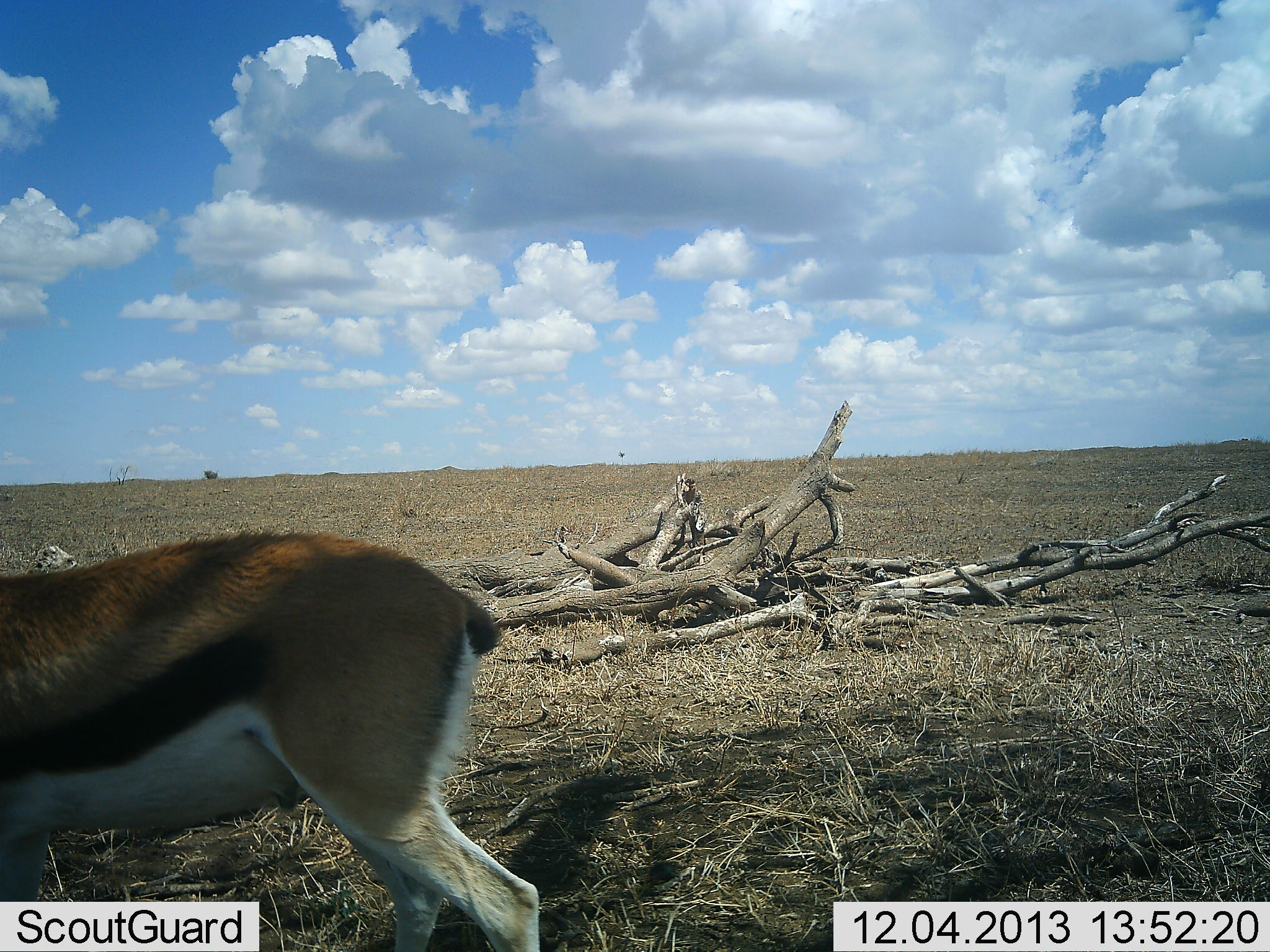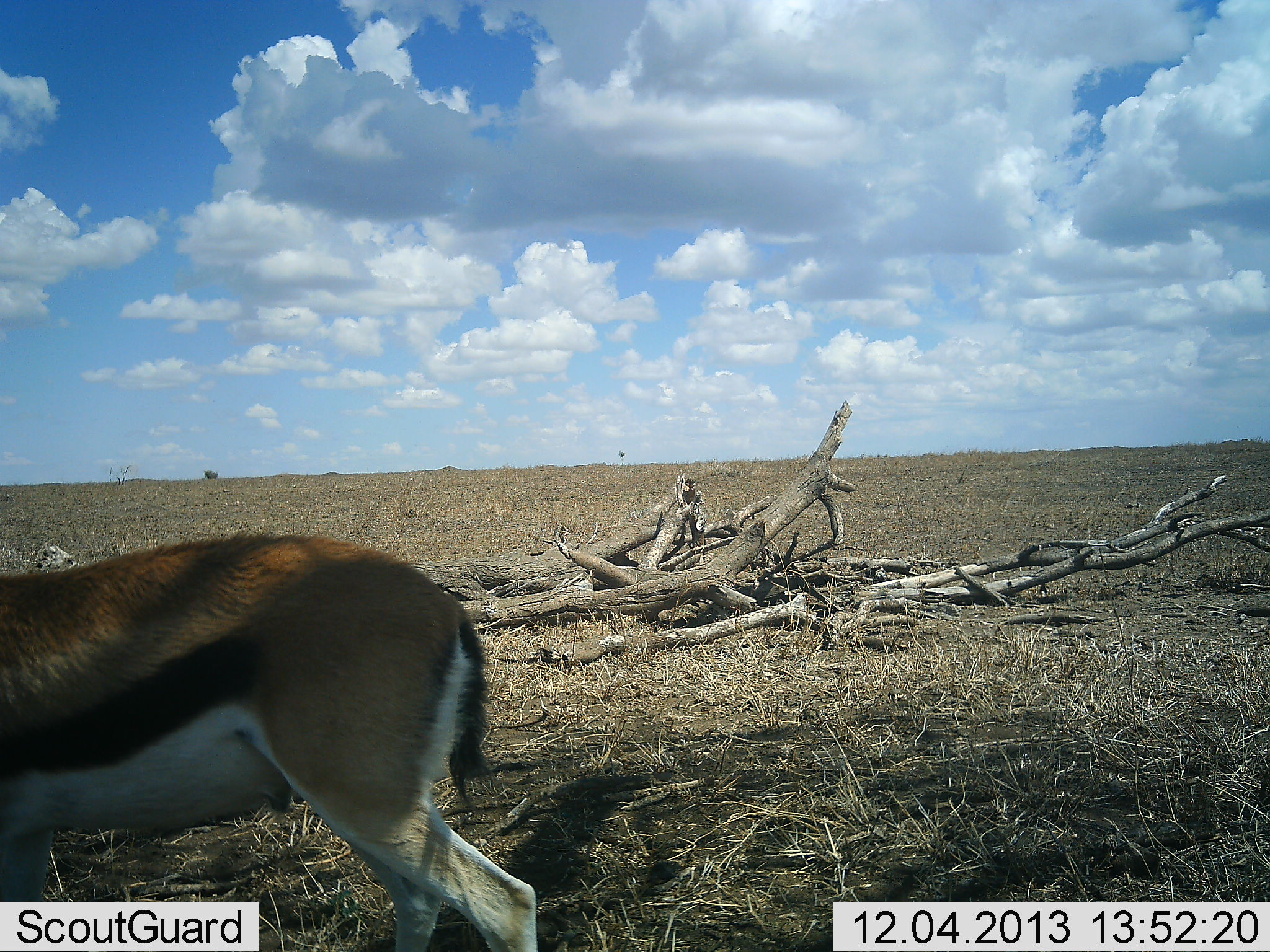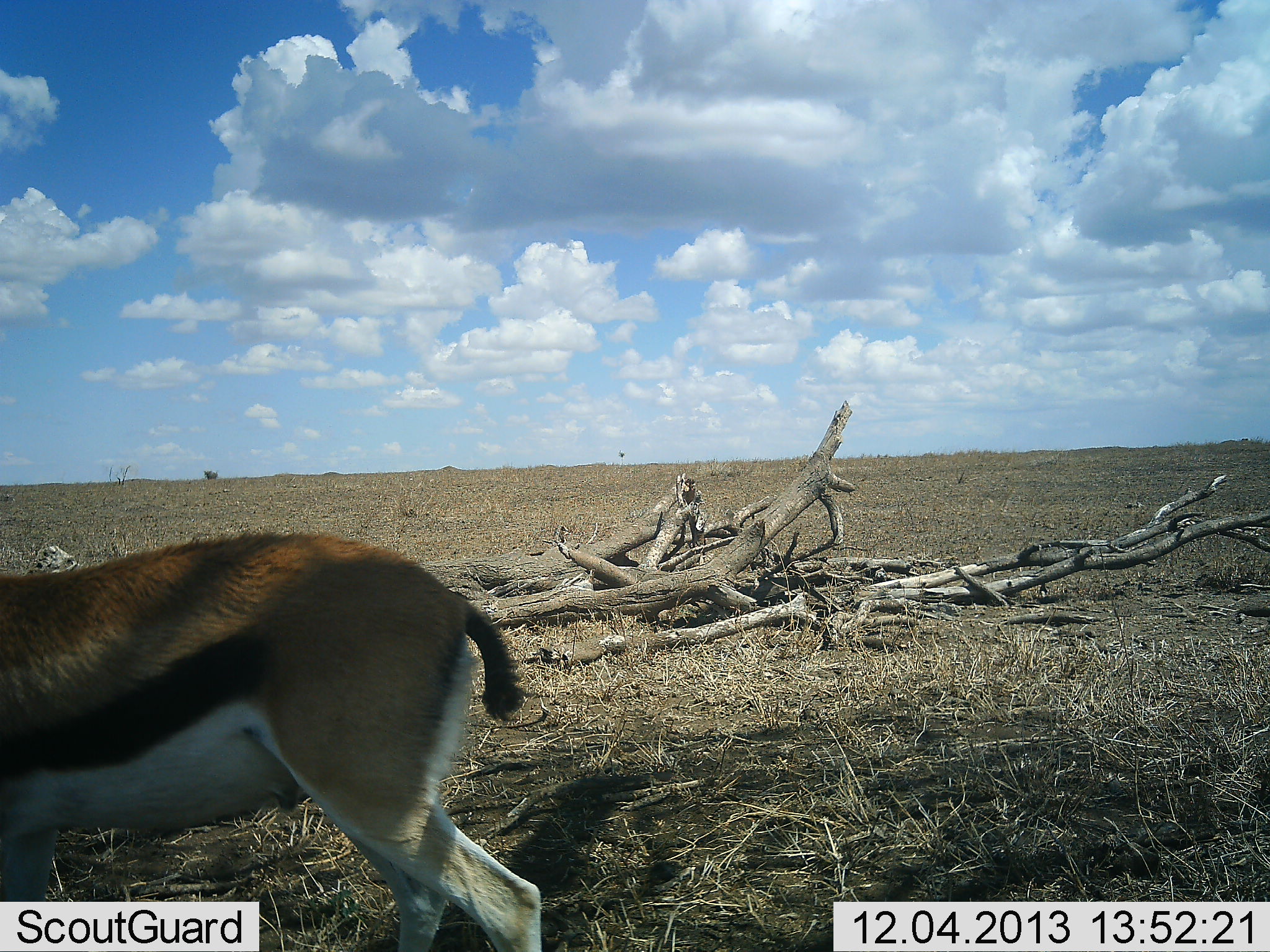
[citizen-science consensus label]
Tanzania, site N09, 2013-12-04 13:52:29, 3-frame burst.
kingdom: Animalia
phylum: Chordata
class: Mammalia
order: Artiodactyla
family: Bovidae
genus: Eudorcas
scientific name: Eudorcas thomsonii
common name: thomson's gazelle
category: gazellethomsons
Gazellethomsons (thomson's gazelle) (Eudorcas thomsonii), count 1. Behavior (volunteer vote fractions): standing 90%, resting 0%, moving 10%, interacting 0%. Young present (vote fraction): 0%. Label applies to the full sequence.